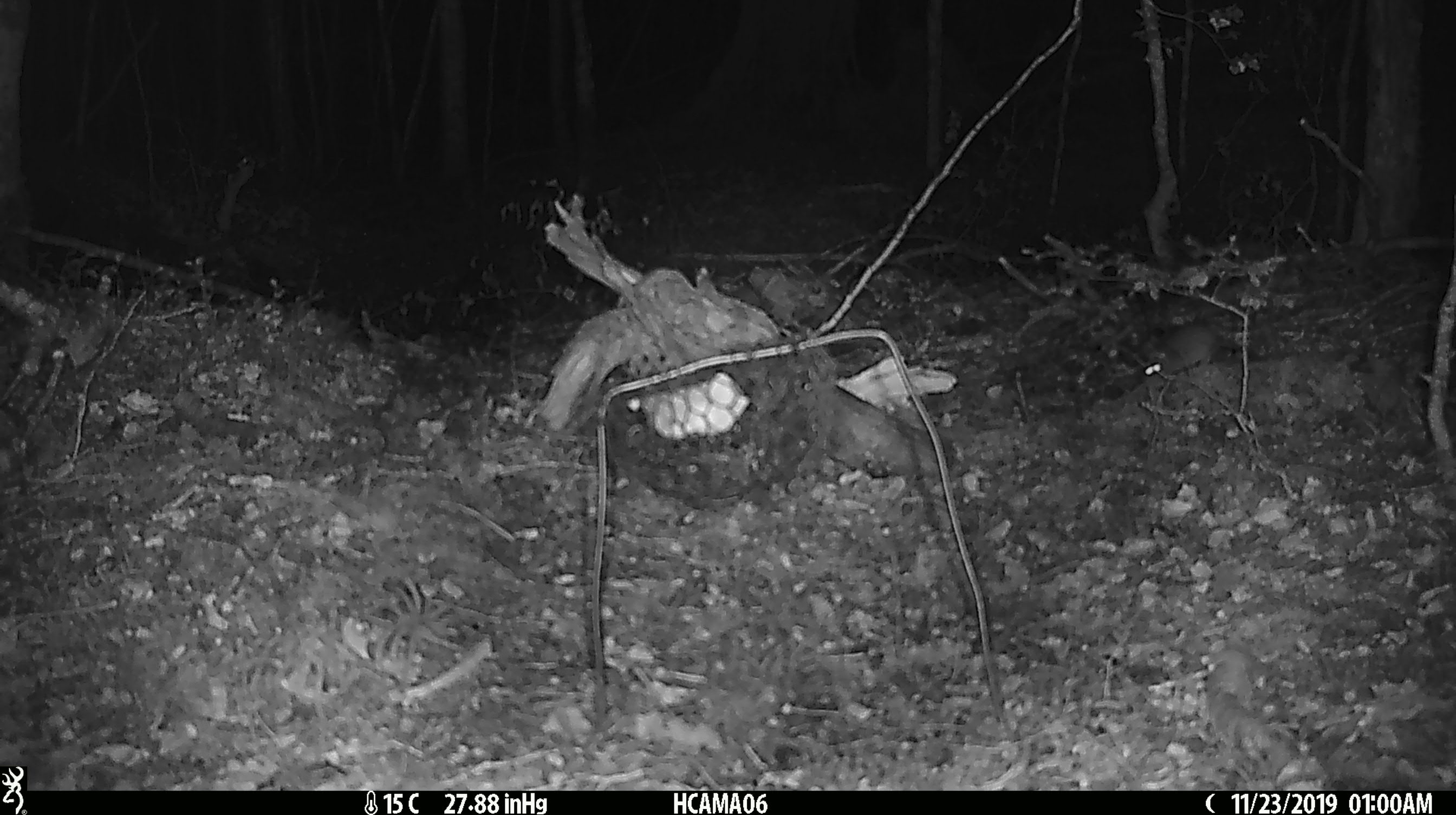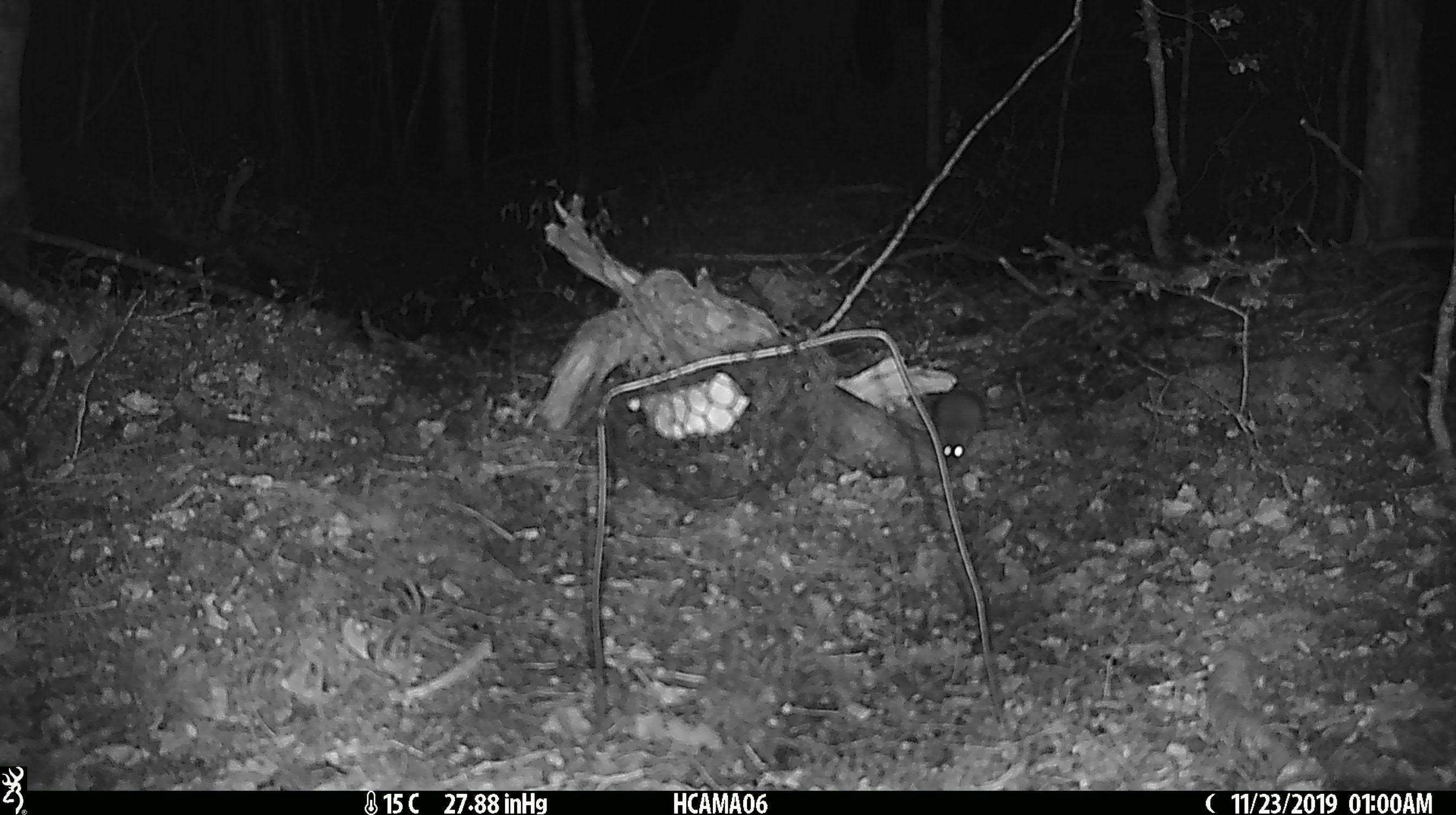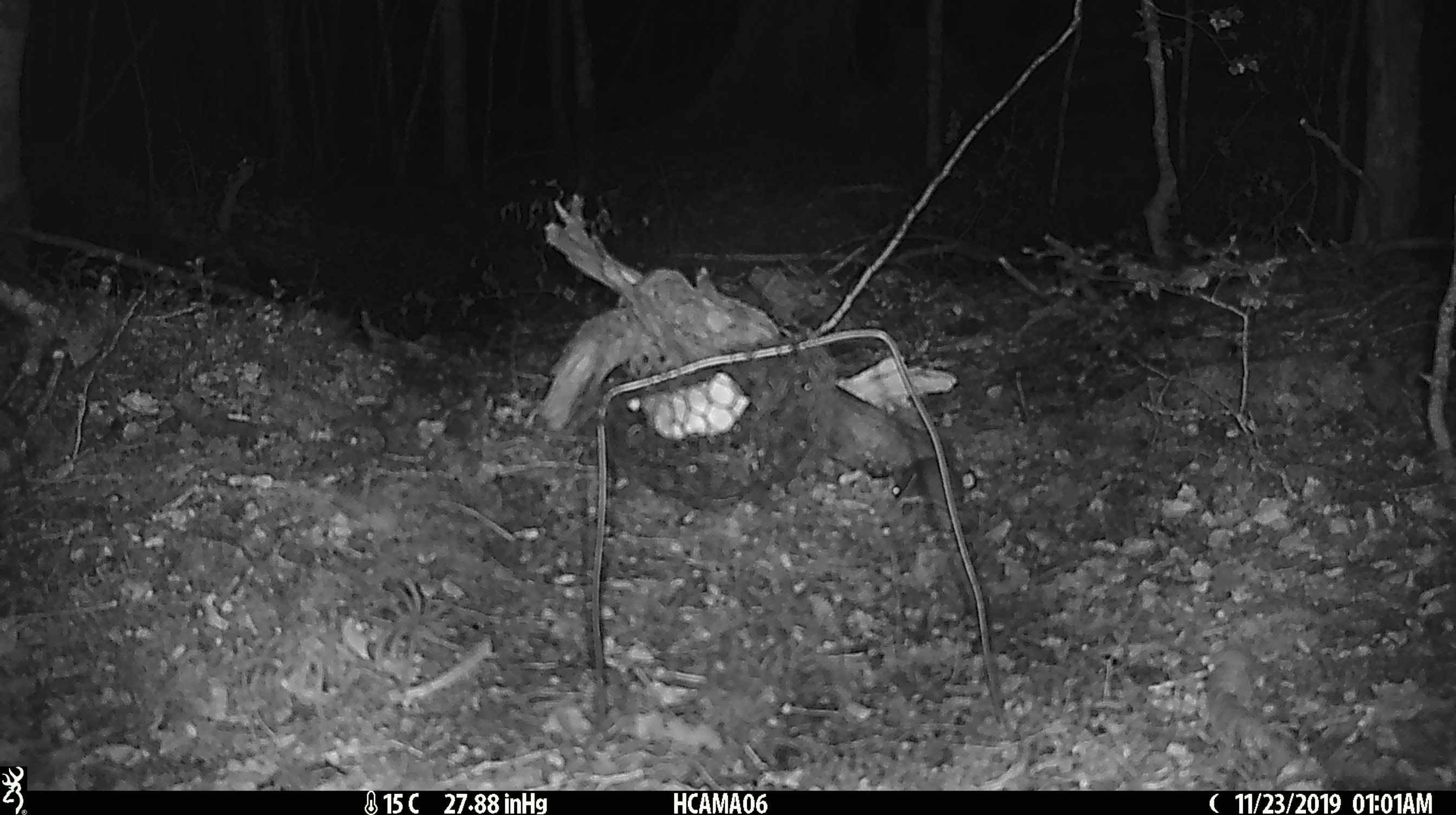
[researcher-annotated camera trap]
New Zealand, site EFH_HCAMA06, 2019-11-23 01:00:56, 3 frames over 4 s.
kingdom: Animalia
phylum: Chordata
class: Mammalia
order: Rodentia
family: Muridae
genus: Mus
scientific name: Mus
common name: mouse